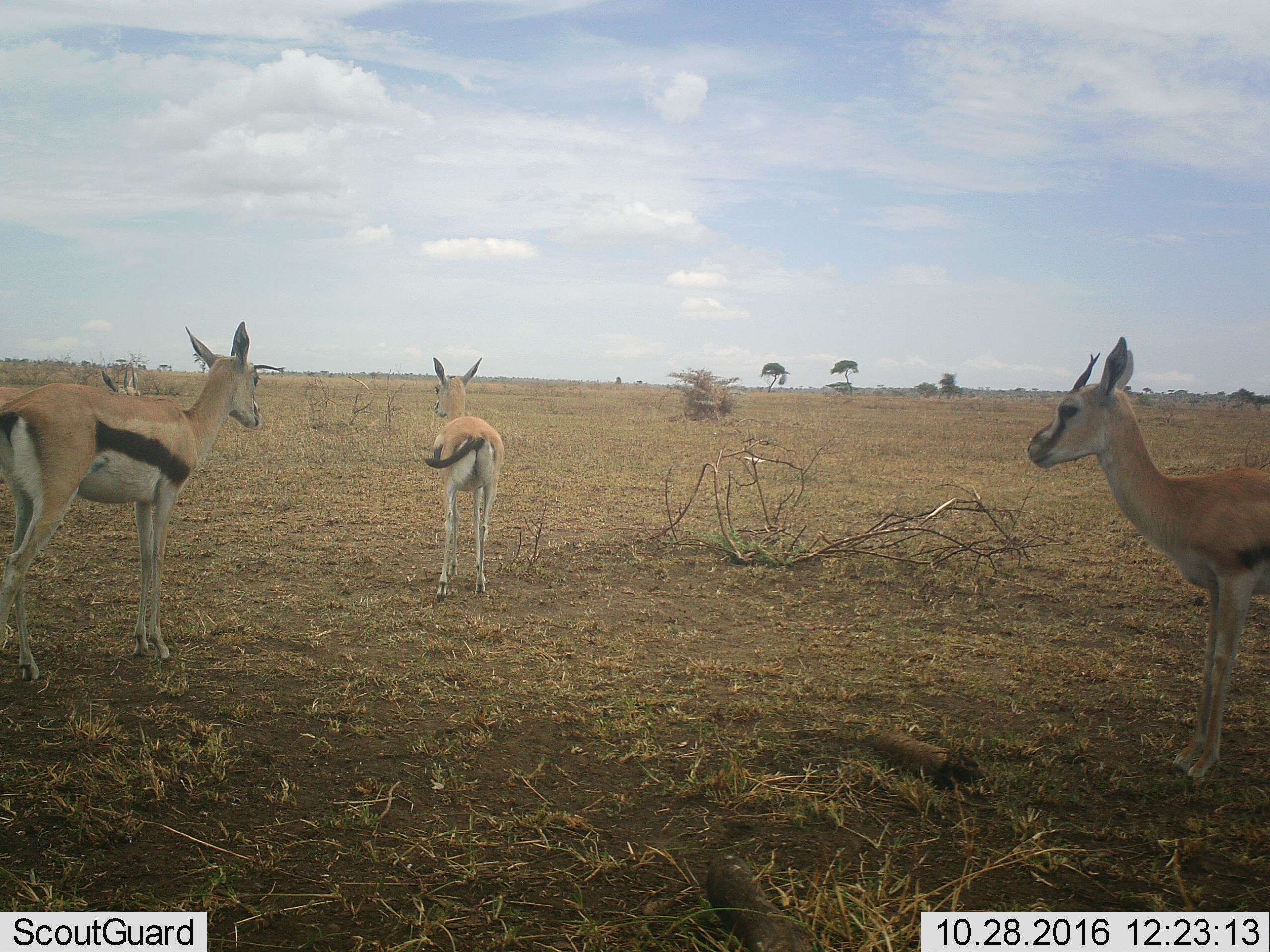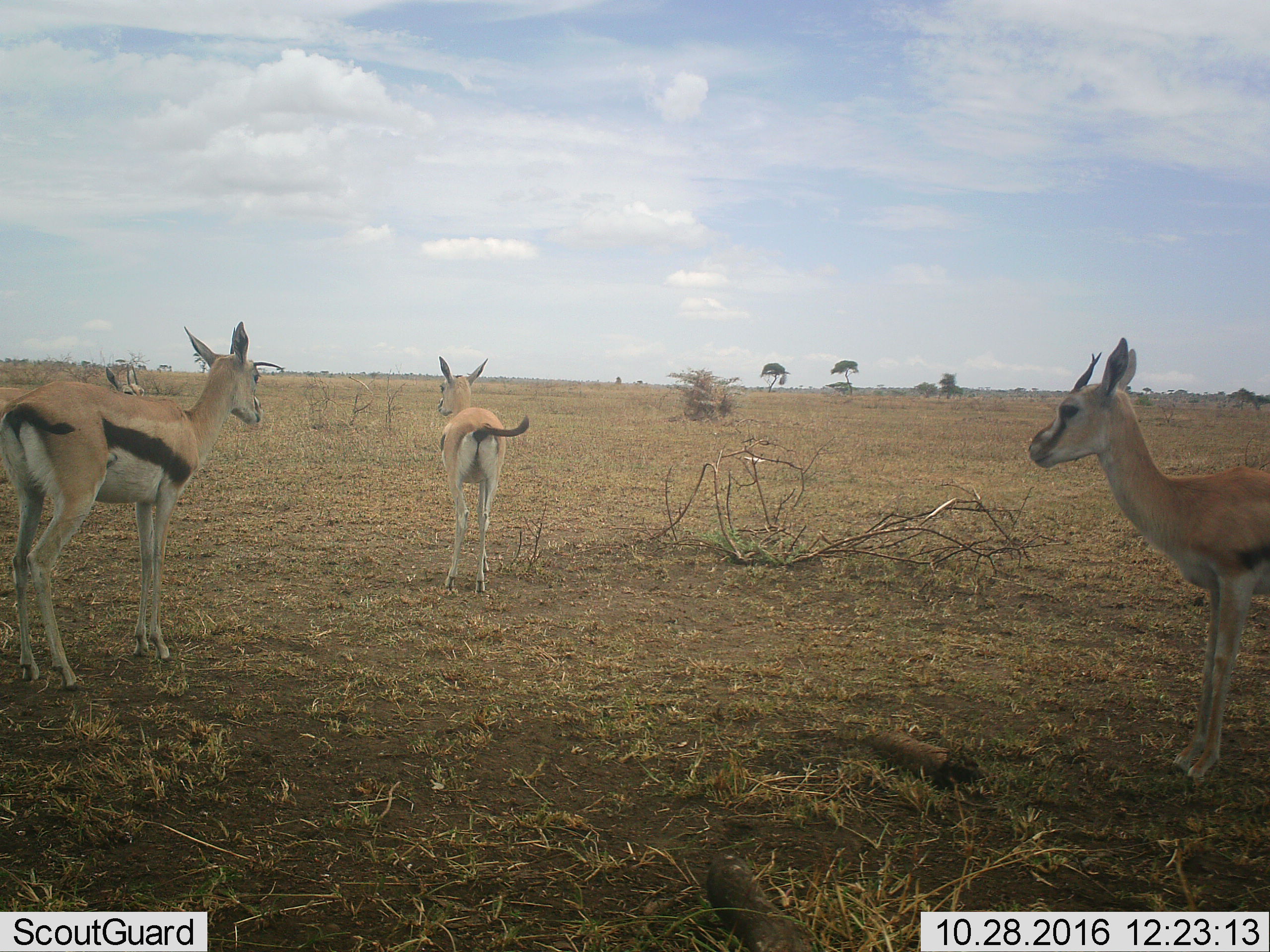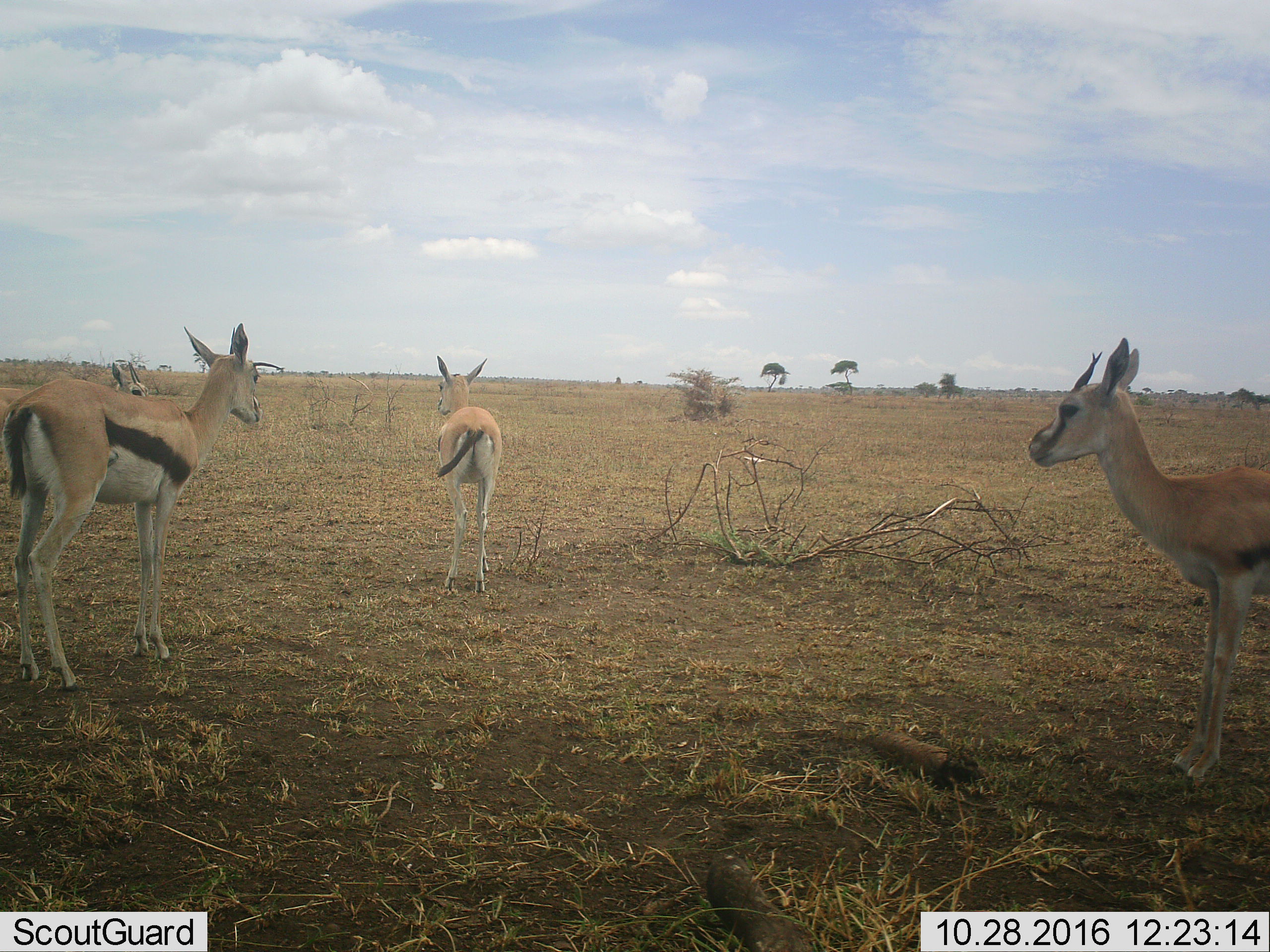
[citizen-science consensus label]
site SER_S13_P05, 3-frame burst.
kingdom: Animalia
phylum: Chordata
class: Mammalia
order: Artiodactyla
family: Bovidae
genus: Eudorcas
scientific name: Eudorcas thomsonii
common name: thomson's gazelle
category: gazellethomsons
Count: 4.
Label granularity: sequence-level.